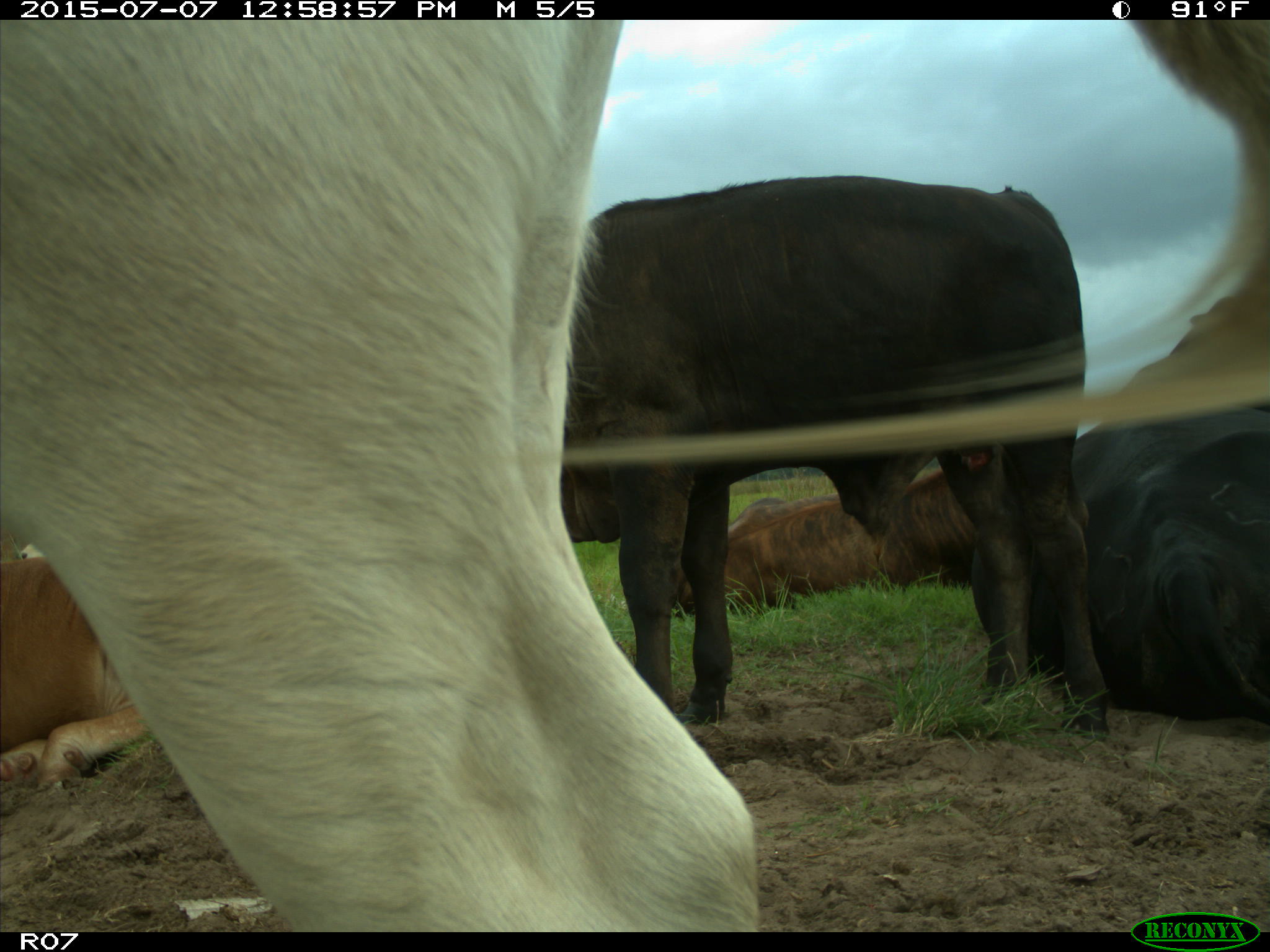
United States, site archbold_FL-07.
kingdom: Animalia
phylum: Chordata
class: Mammalia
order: Artiodactyla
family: Bovidae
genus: Bos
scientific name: Bos taurus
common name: domestic cow